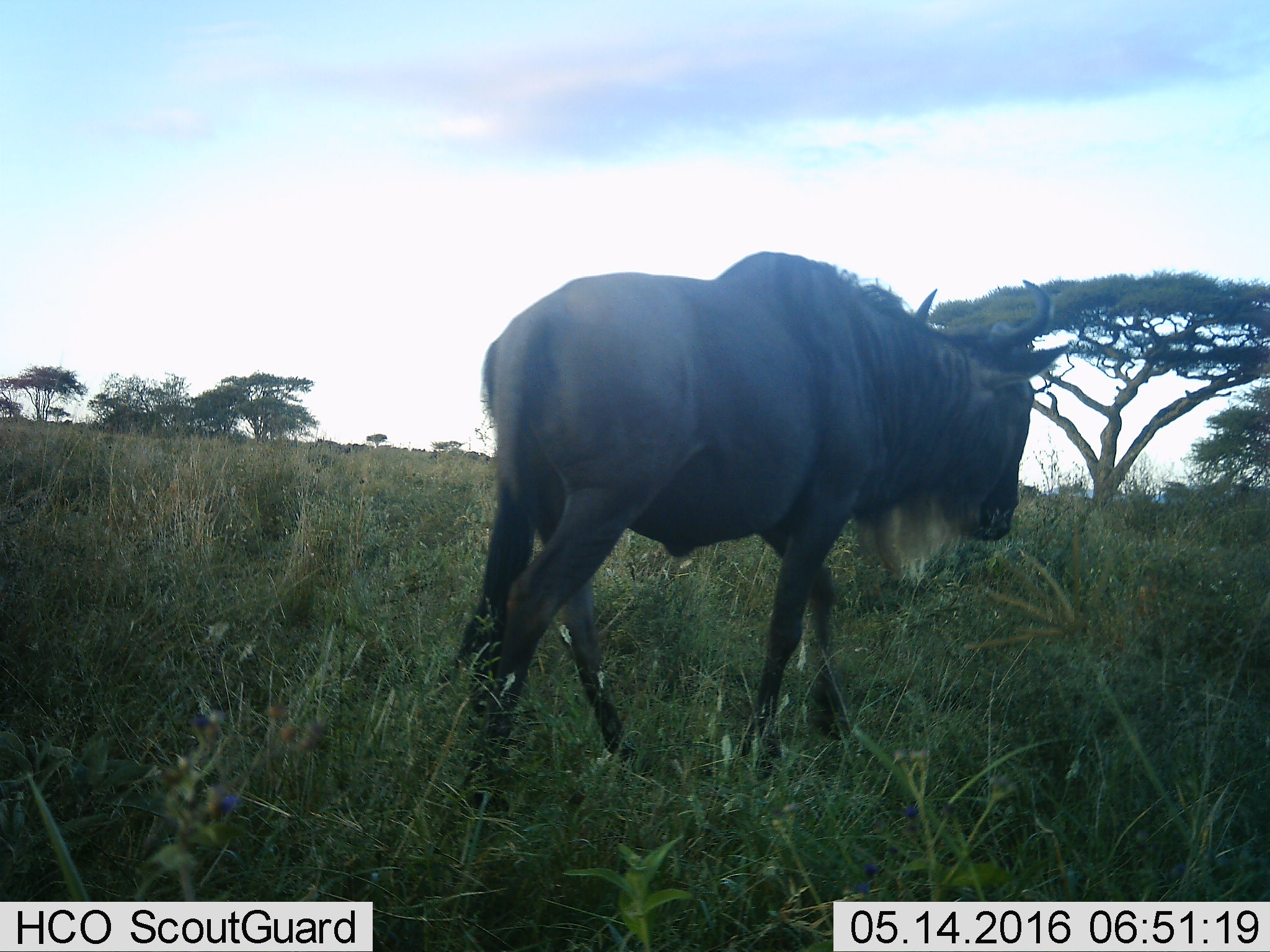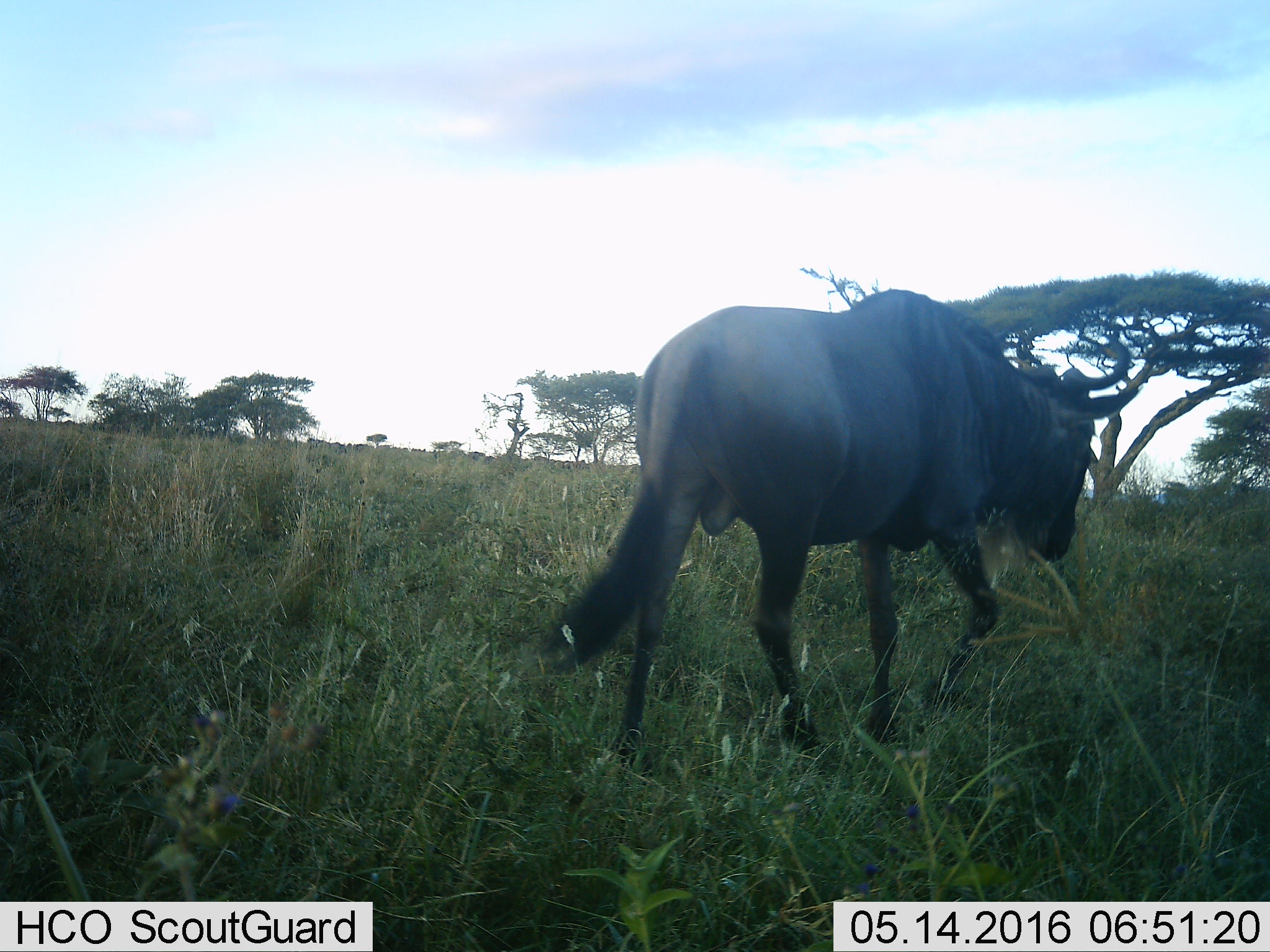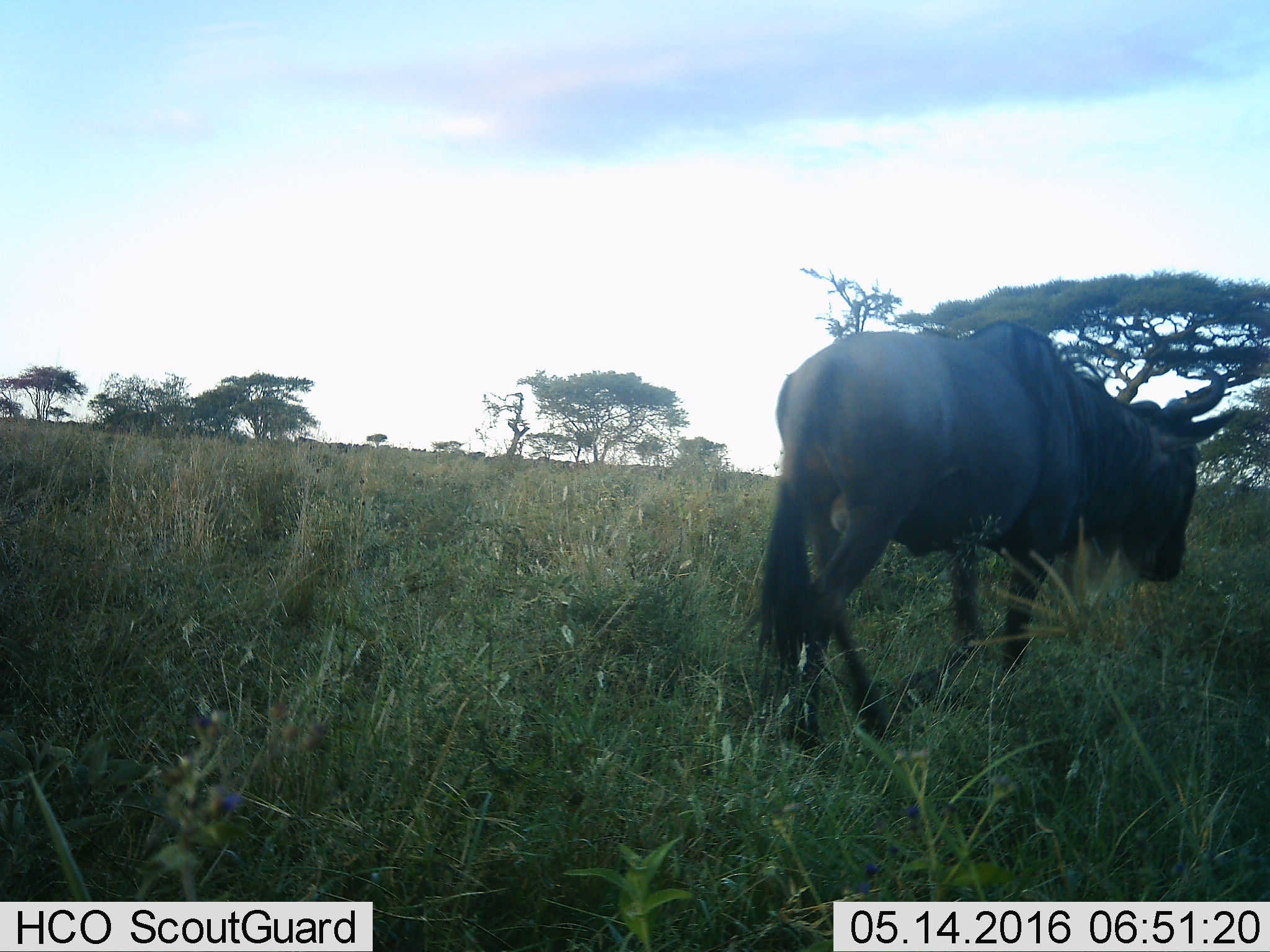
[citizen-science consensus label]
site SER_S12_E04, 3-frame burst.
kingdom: Animalia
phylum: Chordata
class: Mammalia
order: Artiodactyla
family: Bovidae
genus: Connochaetes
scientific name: Connochaetes taurinus taurinus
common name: blue wildebeest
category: wildebeestblue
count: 1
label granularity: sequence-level